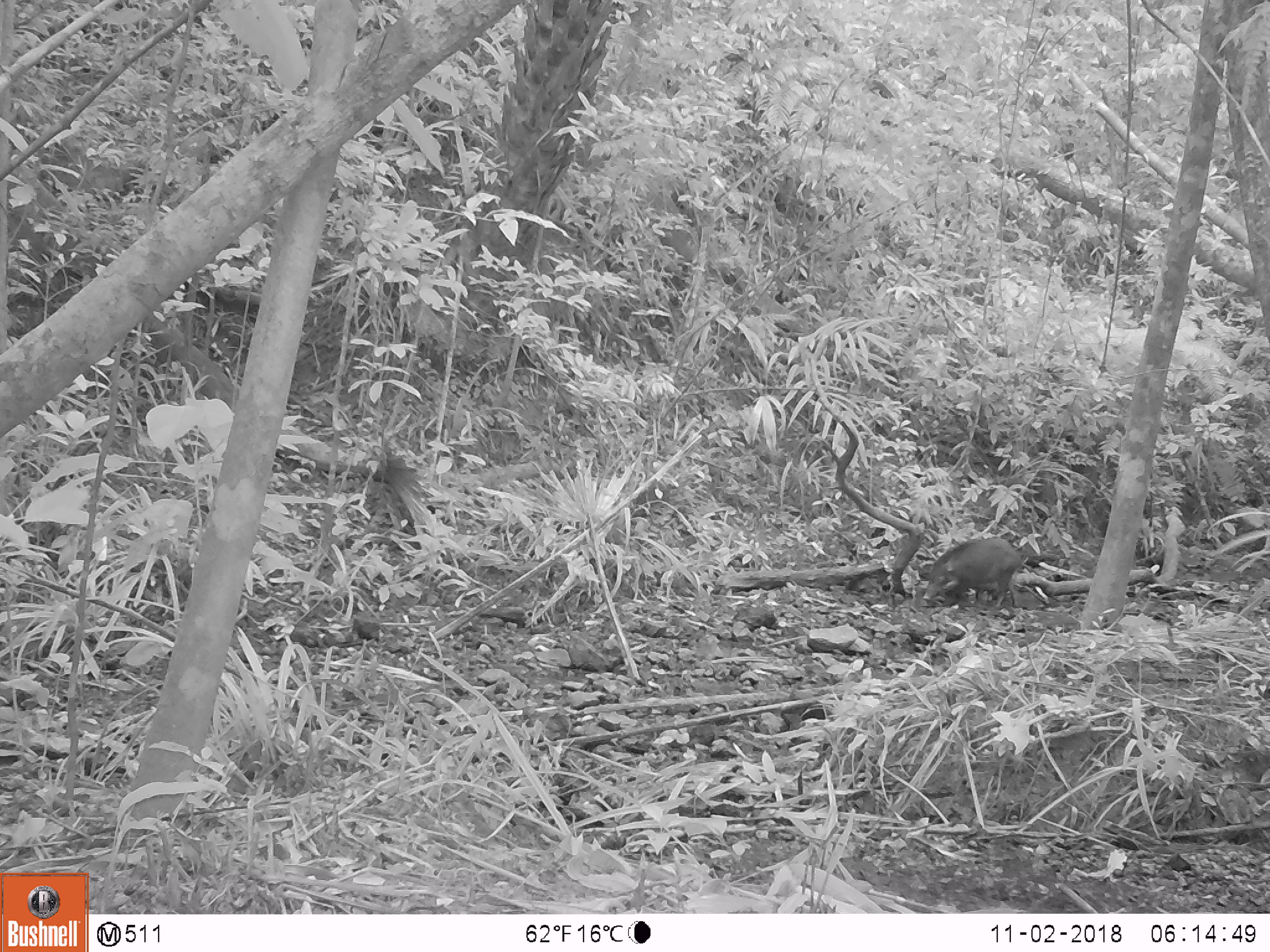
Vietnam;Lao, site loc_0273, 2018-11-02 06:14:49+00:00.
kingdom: Animalia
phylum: Chordata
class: Mammalia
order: Artiodactyla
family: Suidae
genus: Sus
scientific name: Sus scrofa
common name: eurasian wild pig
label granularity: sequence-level